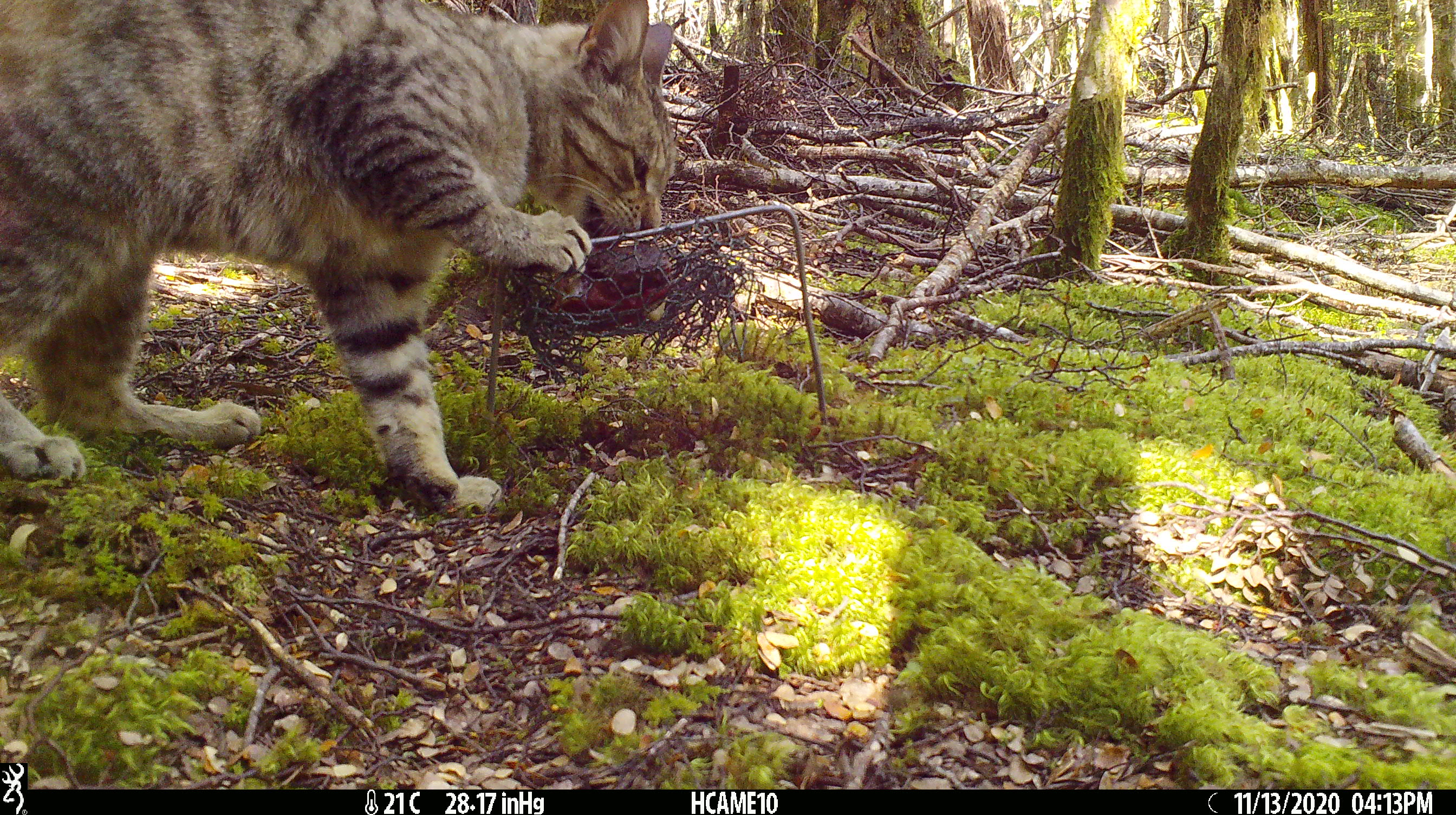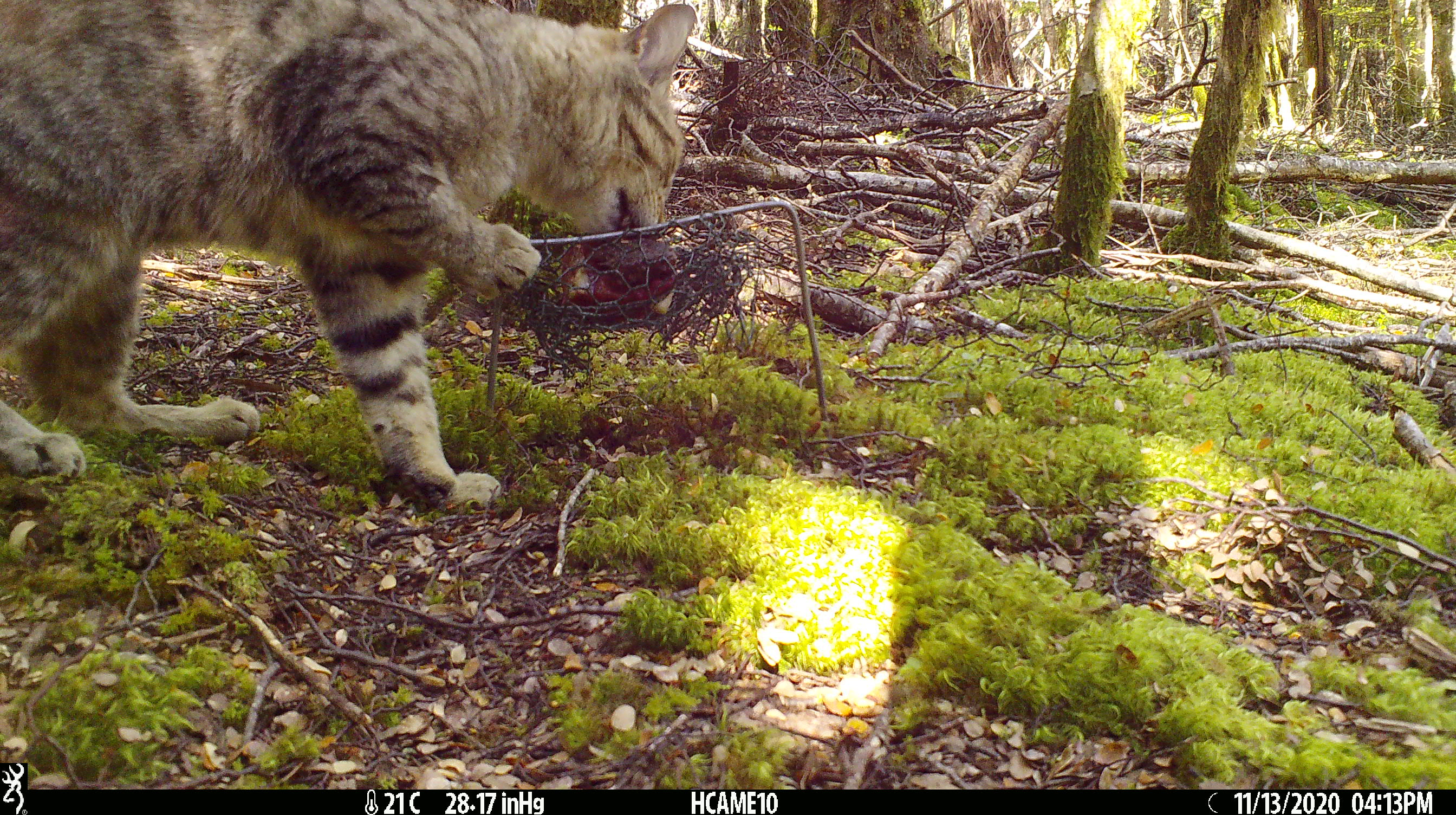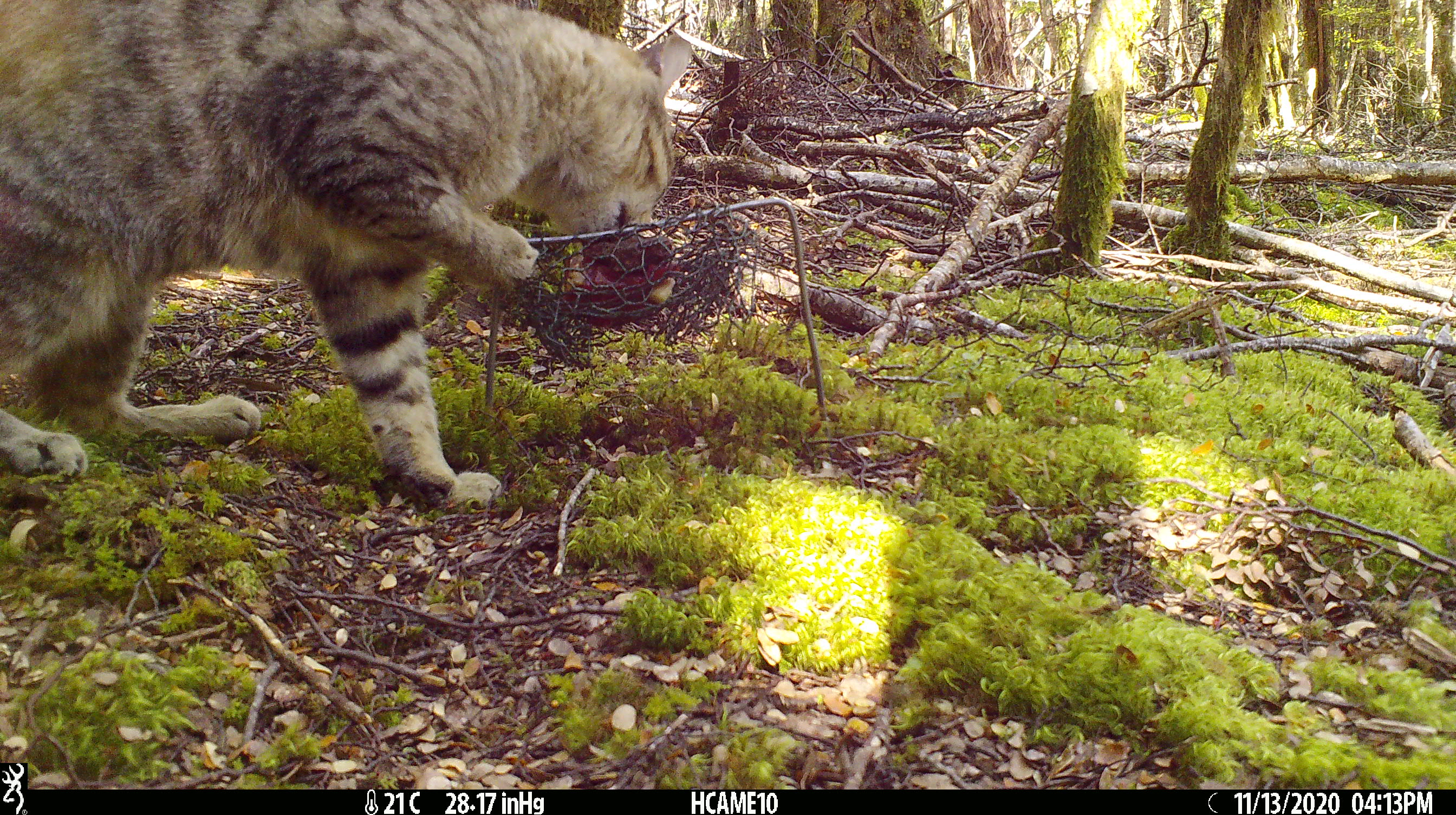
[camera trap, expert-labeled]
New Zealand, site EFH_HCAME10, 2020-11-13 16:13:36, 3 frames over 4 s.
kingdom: Animalia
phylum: Chordata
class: Mammalia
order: Carnivora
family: Felidae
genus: Felis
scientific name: Felis catus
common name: domestic cat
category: cat